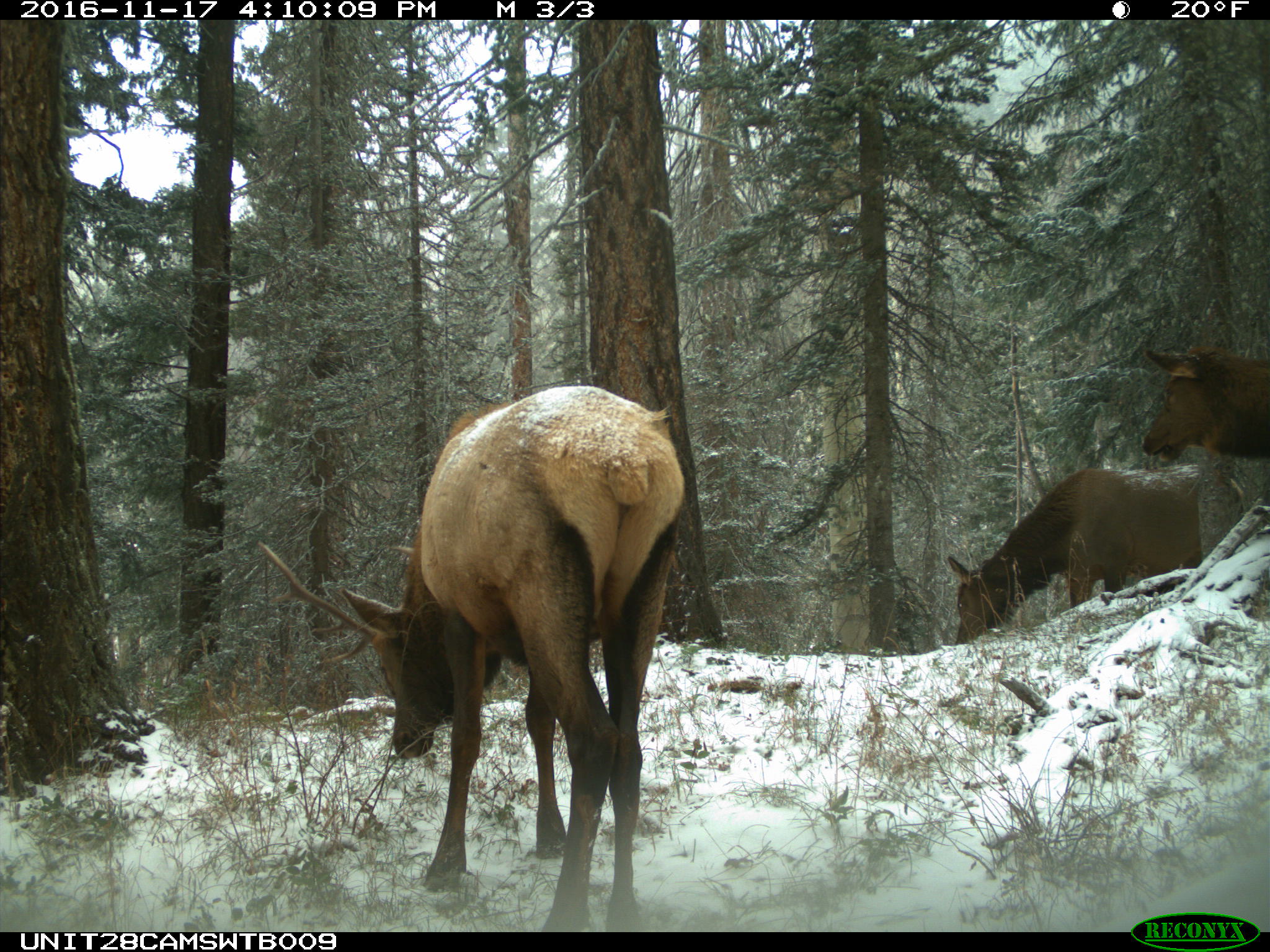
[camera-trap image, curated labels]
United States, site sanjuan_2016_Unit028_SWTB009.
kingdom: Animalia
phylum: Chordata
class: Mammalia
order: Artiodactyla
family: Cervidae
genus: Cervus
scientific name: Cervus elaphus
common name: red deer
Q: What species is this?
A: Cervus elaphus (red deer).